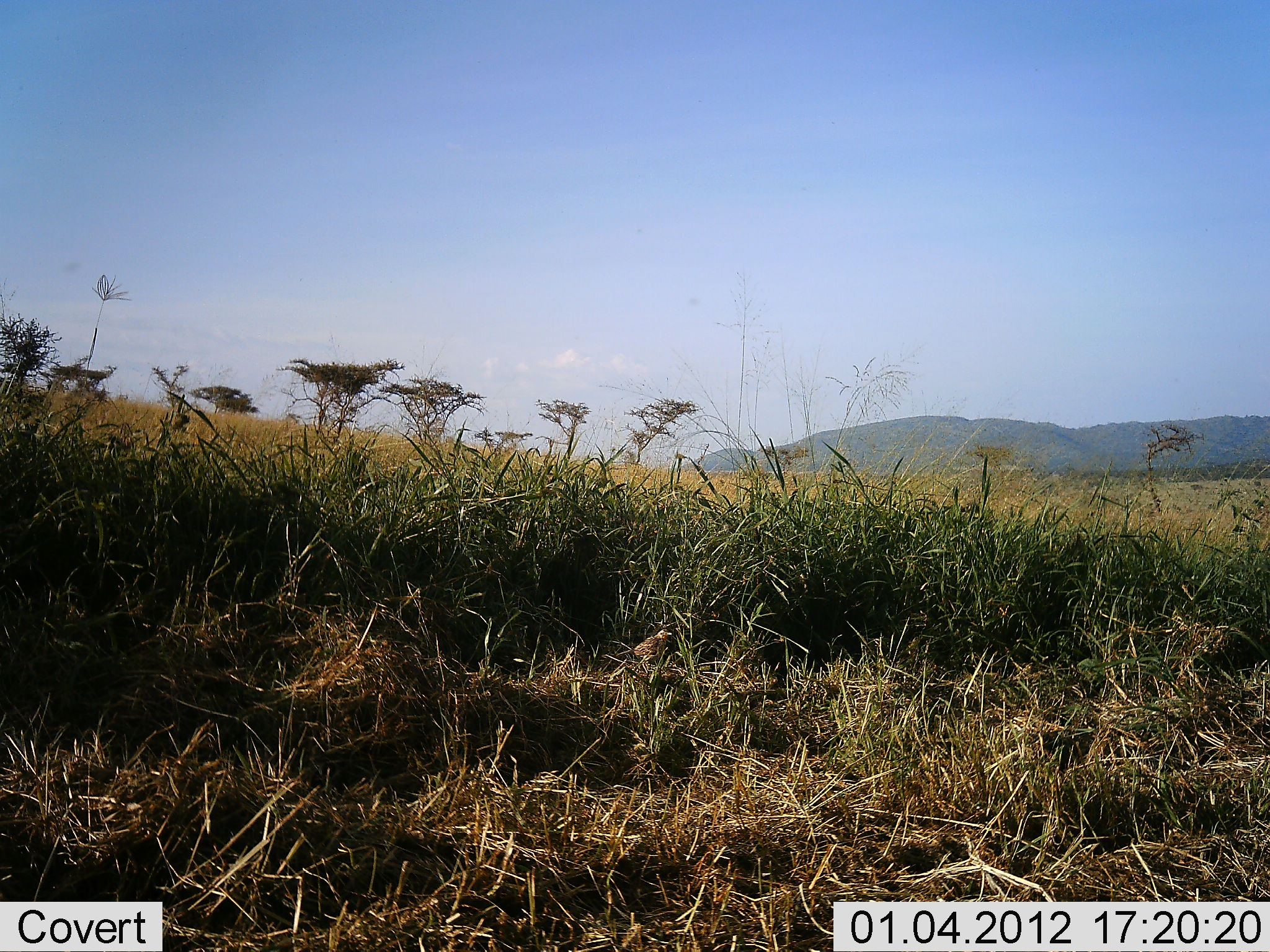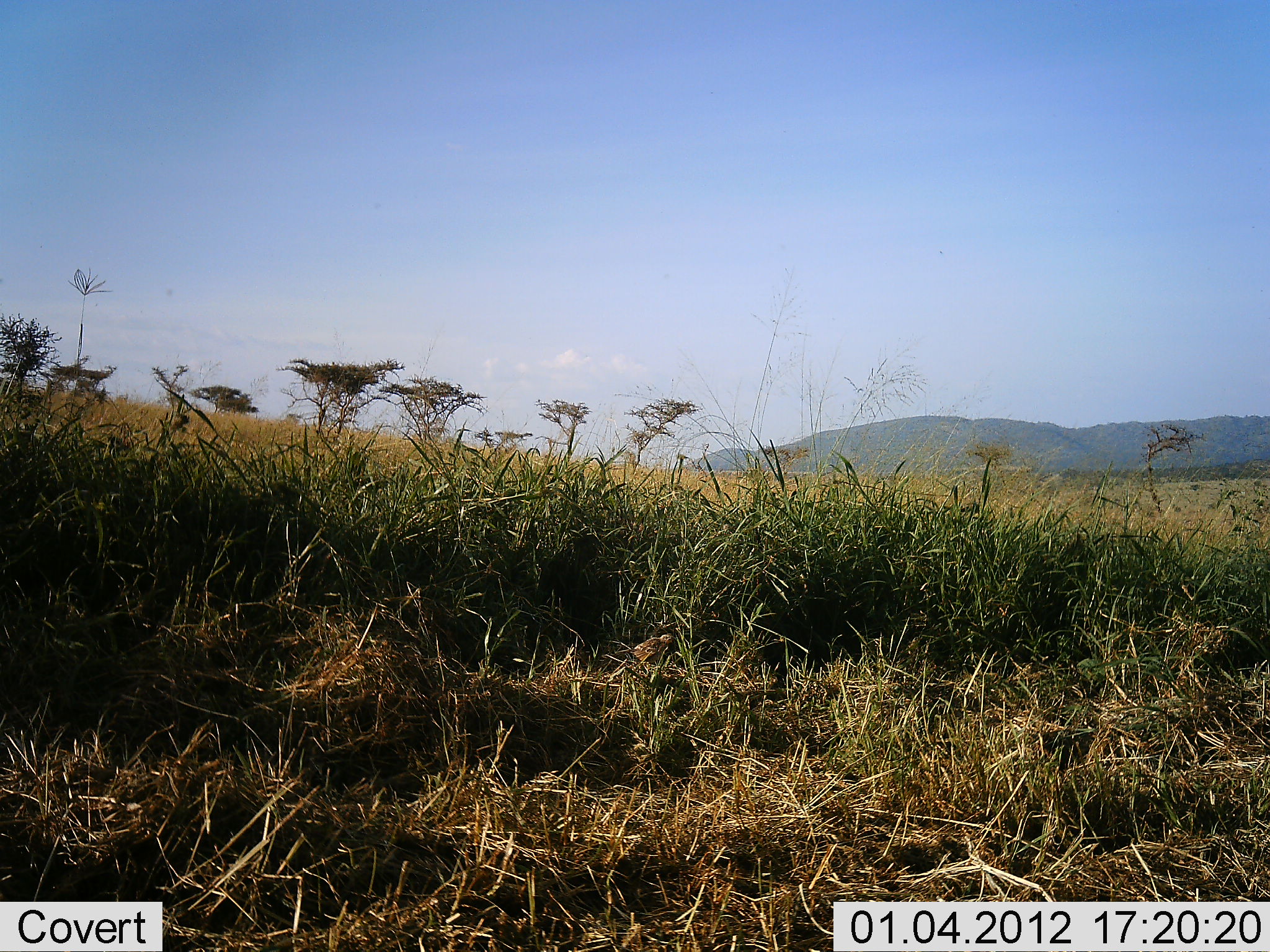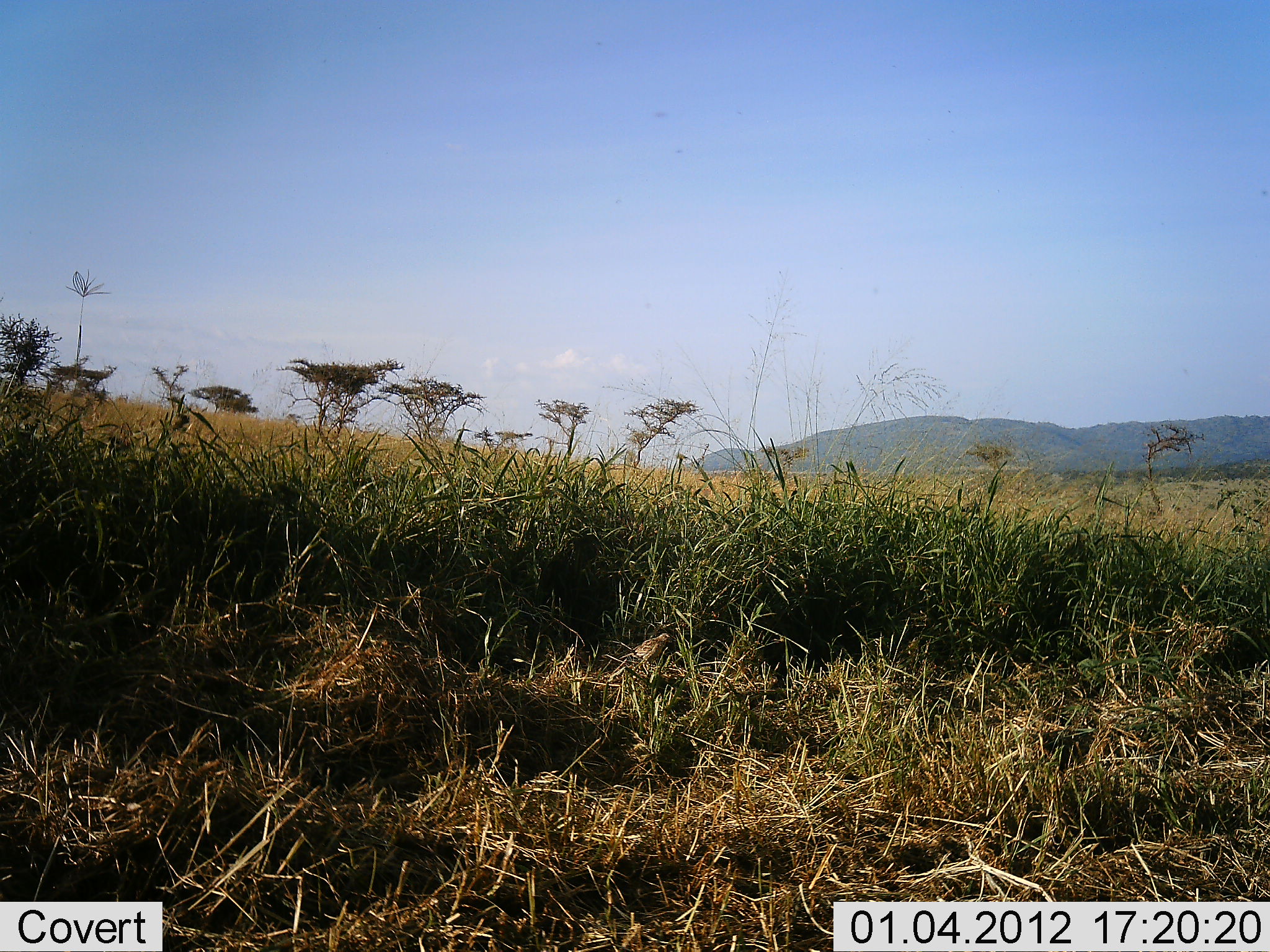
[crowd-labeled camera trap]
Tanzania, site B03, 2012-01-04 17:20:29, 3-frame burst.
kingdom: Animalia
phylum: Chordata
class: Aves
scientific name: Aves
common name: bird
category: otherbird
Otherbird (bird) (Aves), count 1. Behavior (volunteer vote fractions): standing 79%, resting 16%, moving 11%, interacting 0%. Young present (vote fraction): 0%. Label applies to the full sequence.